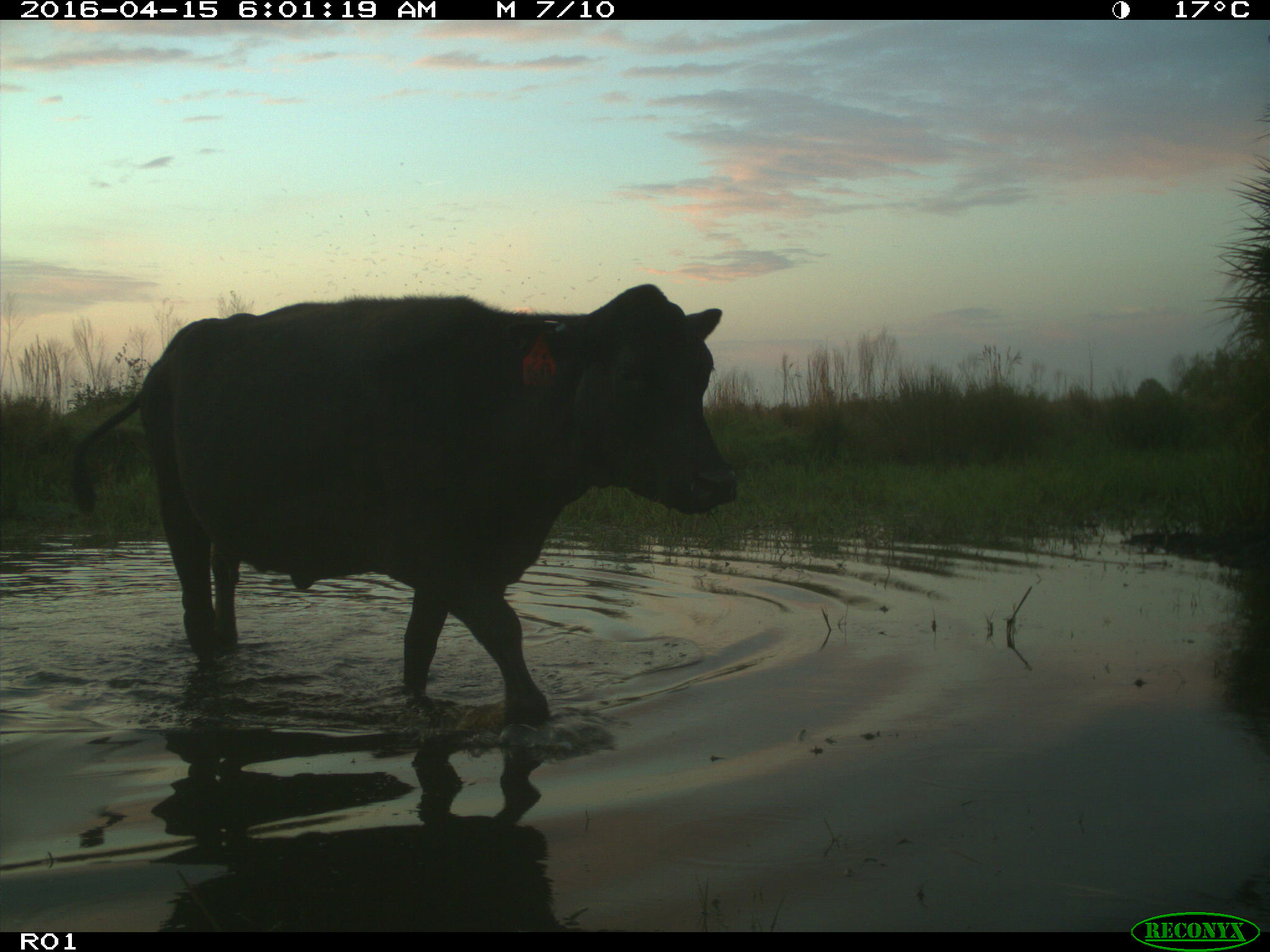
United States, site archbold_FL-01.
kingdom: Animalia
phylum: Chordata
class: Mammalia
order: Artiodactyla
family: Bovidae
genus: Bos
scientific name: Bos taurus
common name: domestic cow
Bos taurus (domestic cow).